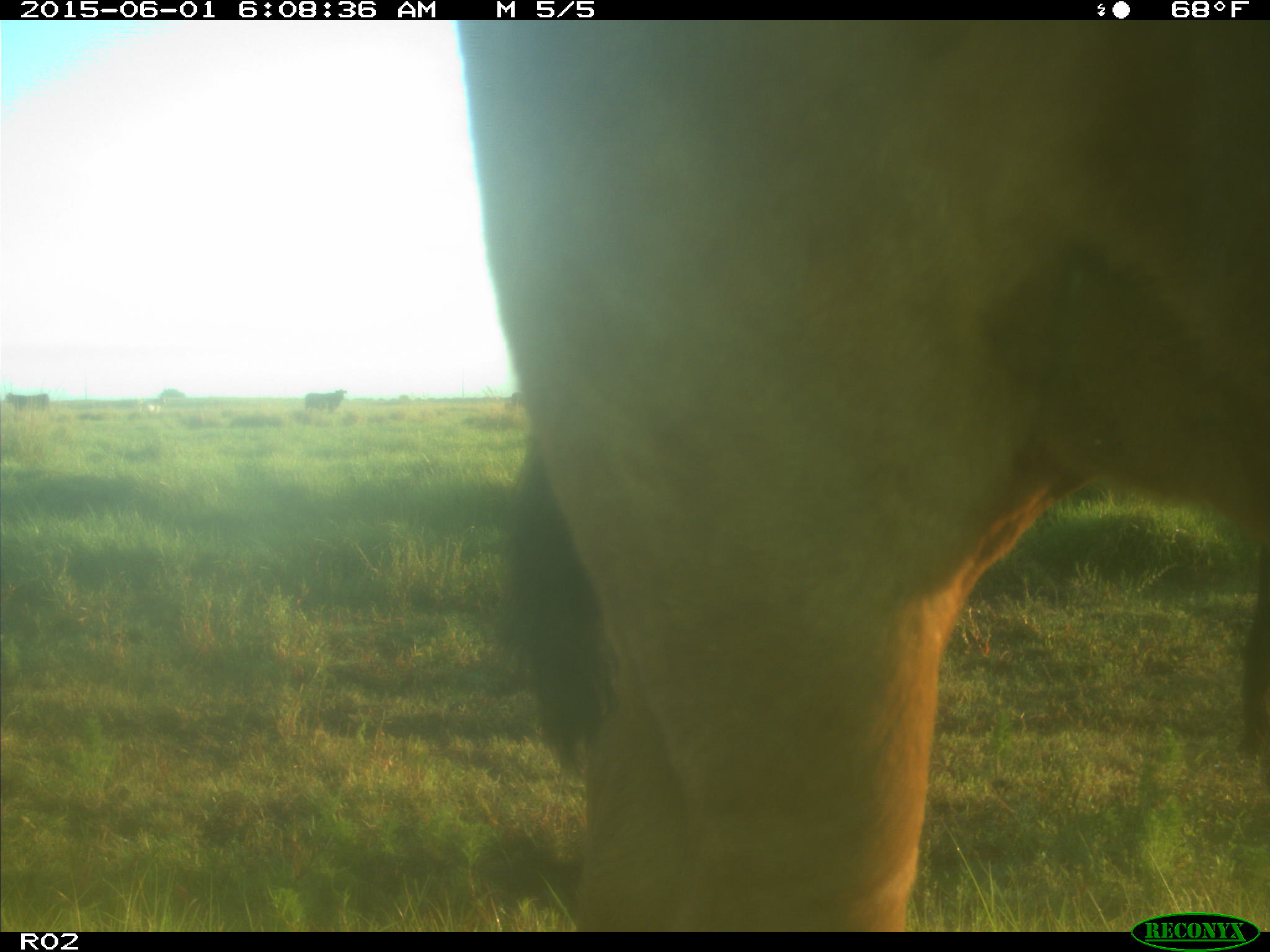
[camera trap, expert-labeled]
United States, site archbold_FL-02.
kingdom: Animalia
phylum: Chordata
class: Mammalia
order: Artiodactyla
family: Bovidae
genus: Bos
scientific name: Bos taurus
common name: domestic cow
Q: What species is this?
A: Bos taurus (domestic cow).